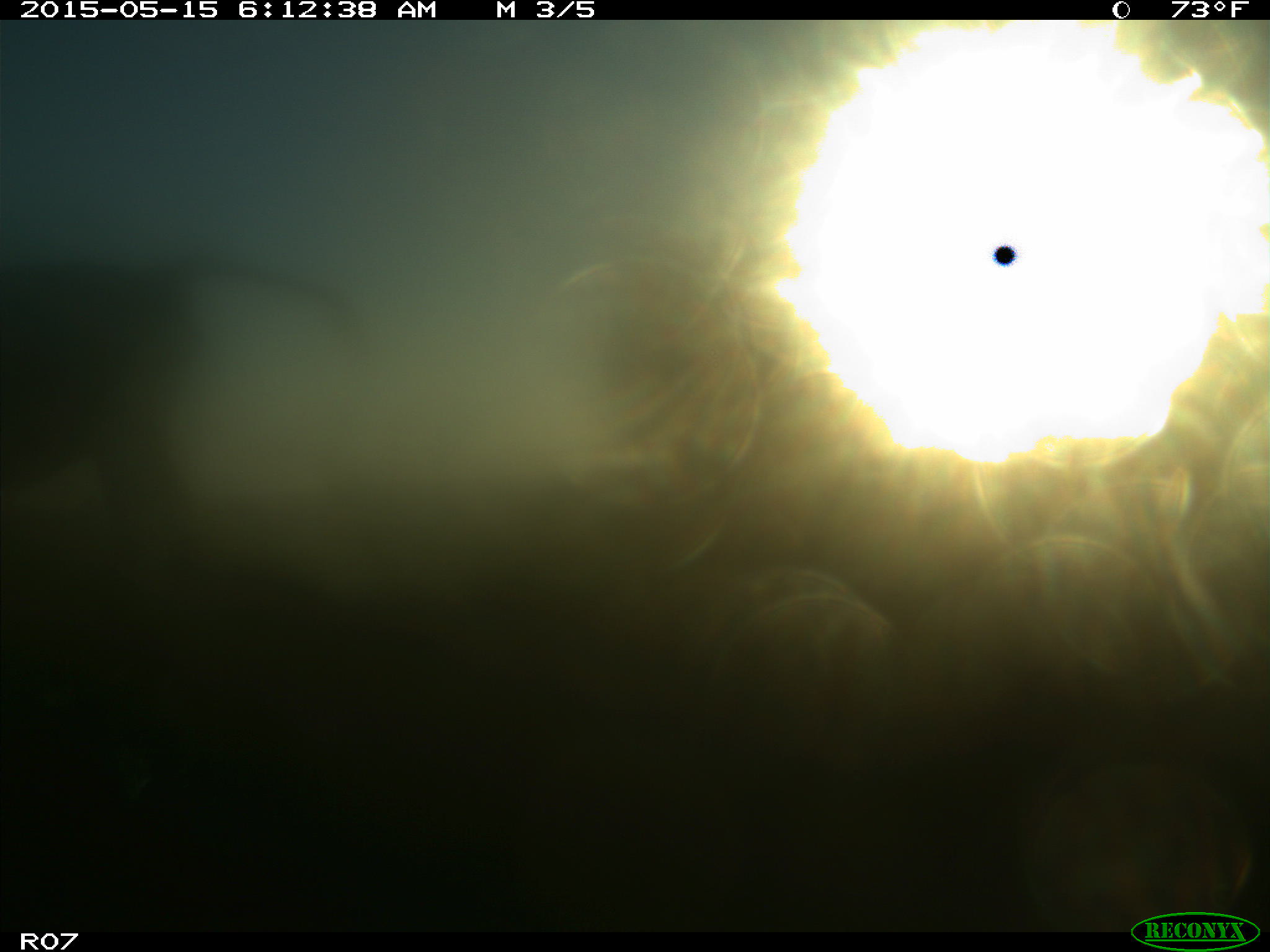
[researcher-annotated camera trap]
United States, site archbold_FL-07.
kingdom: Animalia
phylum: Chordata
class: Mammalia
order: Artiodactyla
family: Bovidae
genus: Bos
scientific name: Bos taurus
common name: domestic cow